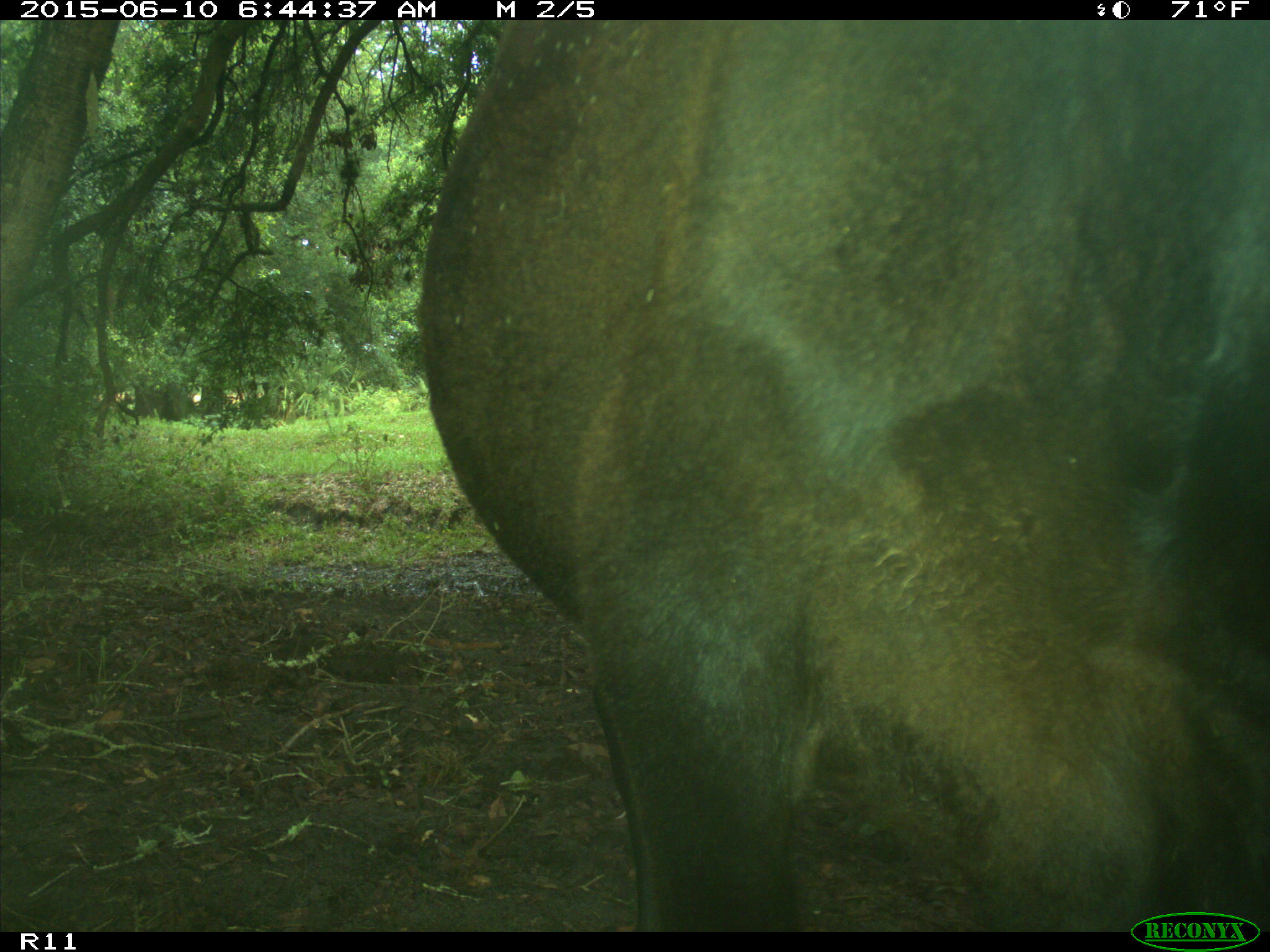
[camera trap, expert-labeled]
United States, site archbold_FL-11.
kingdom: Animalia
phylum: Chordata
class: Mammalia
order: Artiodactyla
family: Bovidae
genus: Bos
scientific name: Bos taurus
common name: domestic cow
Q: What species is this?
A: Bos taurus (domestic cow).